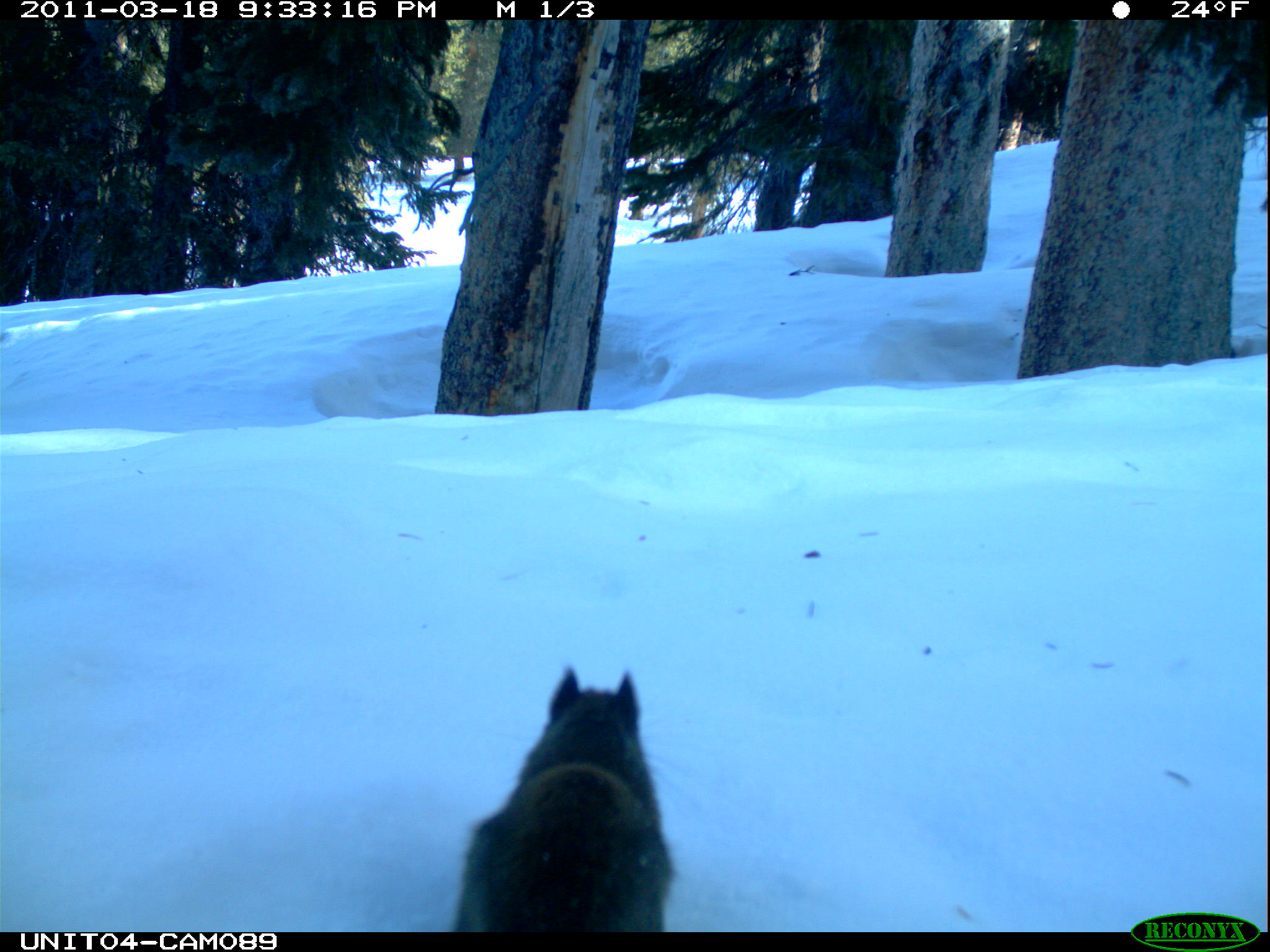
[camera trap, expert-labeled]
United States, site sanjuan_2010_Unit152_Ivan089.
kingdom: Animalia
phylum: Chordata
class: Mammalia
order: Rodentia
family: Sciuridae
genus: Tamiasciurus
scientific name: Tamiasciurus hudsonicus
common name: american red squirrel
Tamiasciurus hudsonicus (american red squirrel).